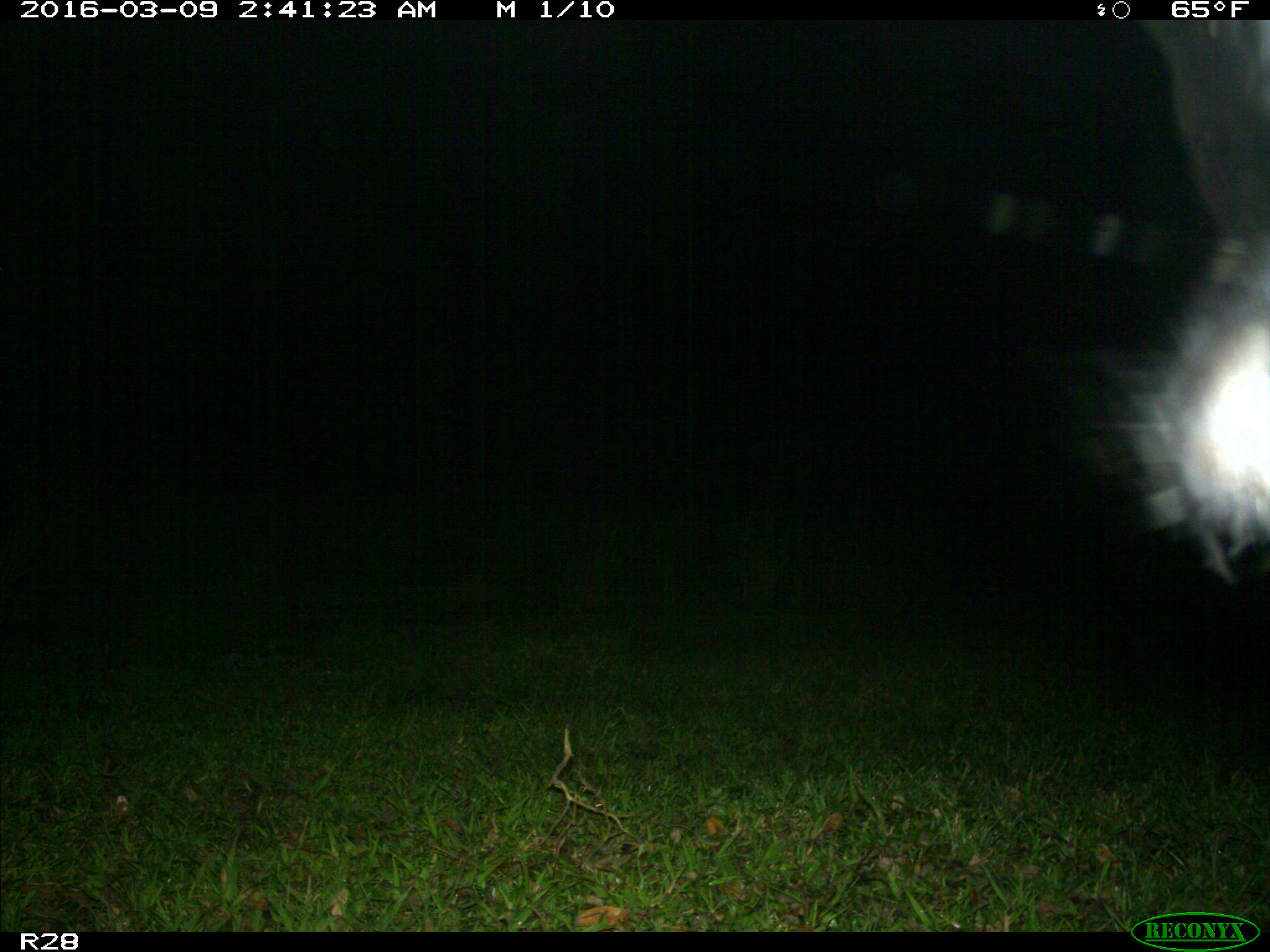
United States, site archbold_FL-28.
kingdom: Animalia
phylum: Chordata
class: Mammalia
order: Artiodactyla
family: Bovidae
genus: Bos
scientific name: Bos taurus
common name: domestic cow